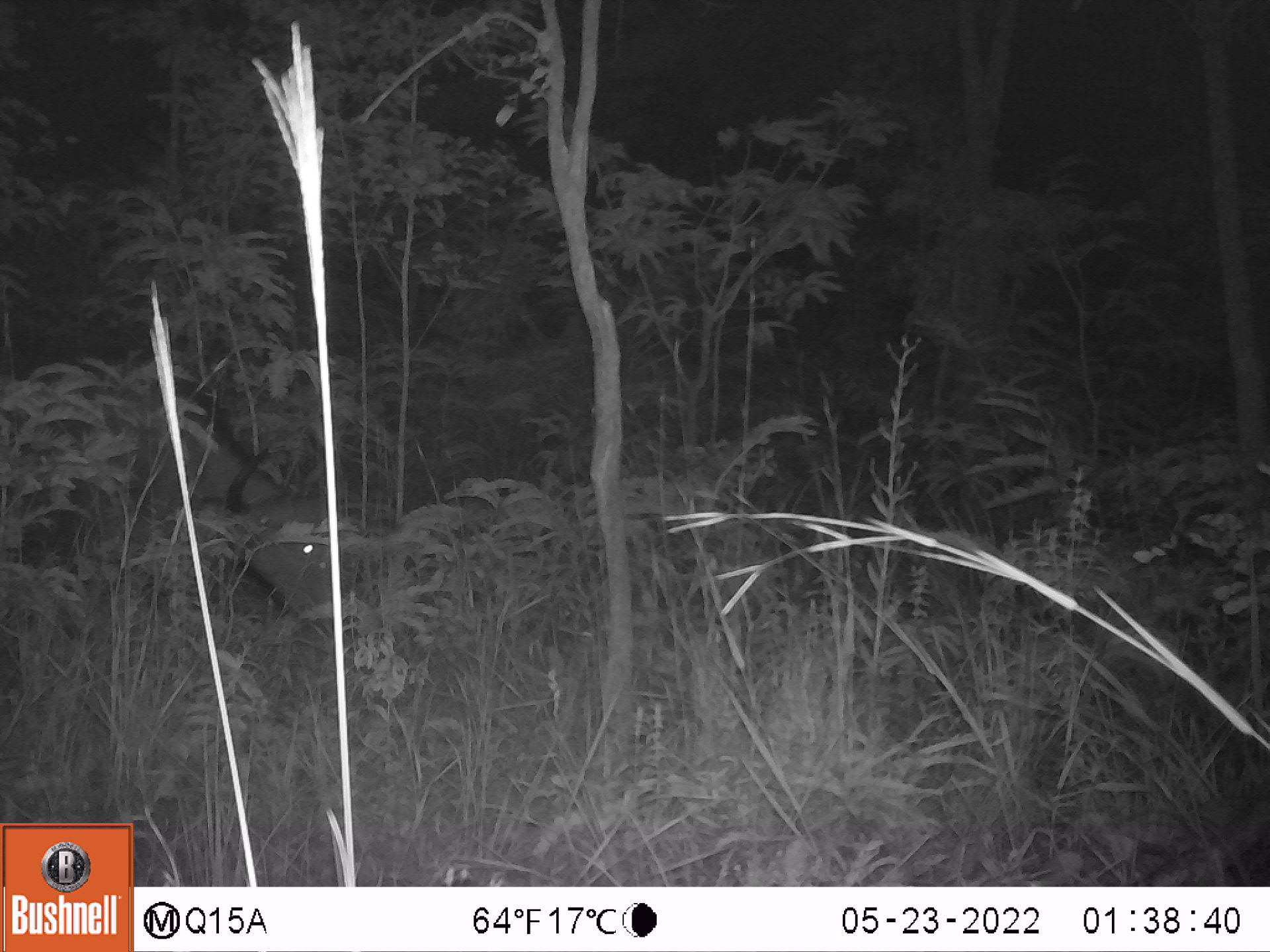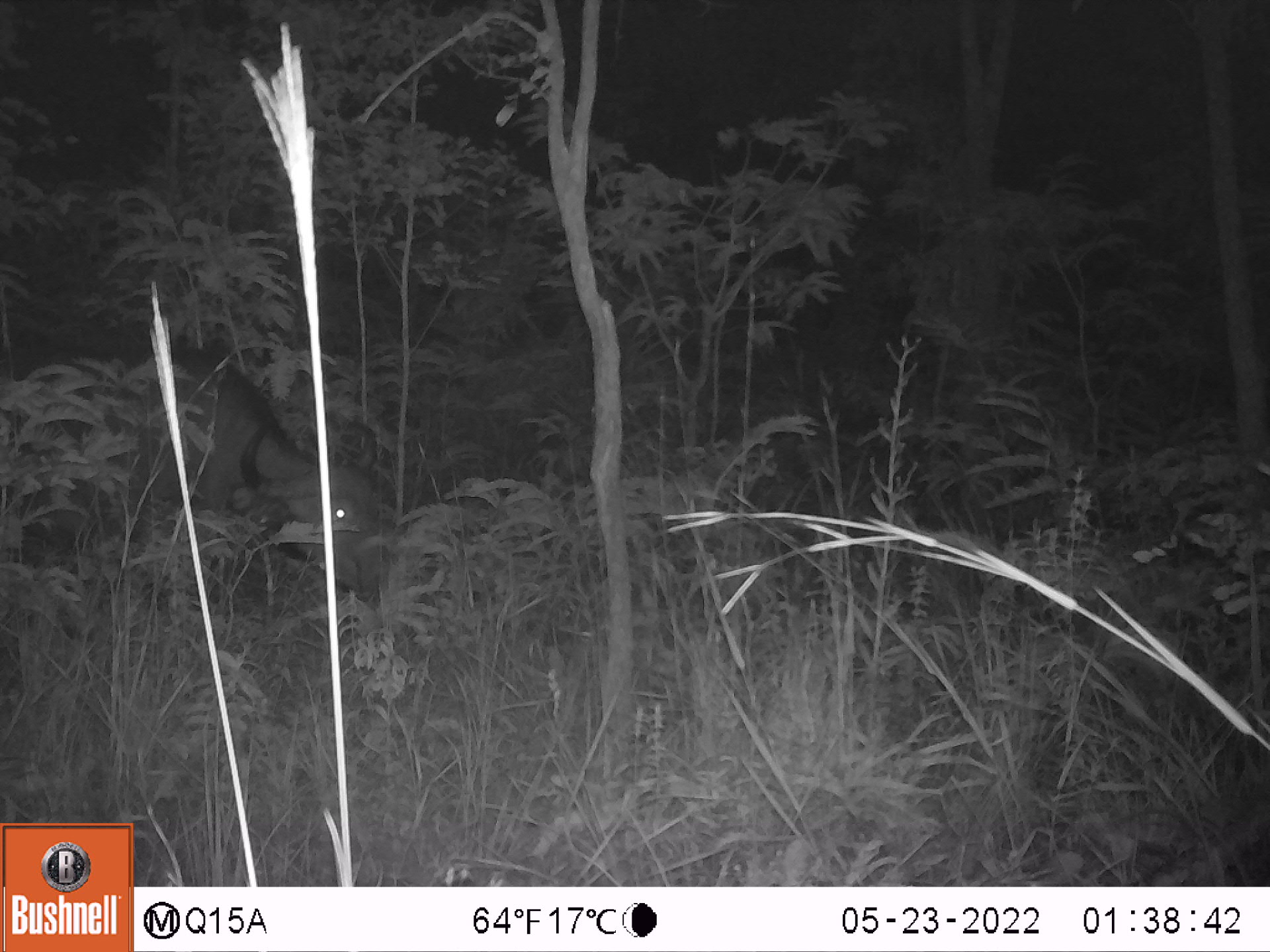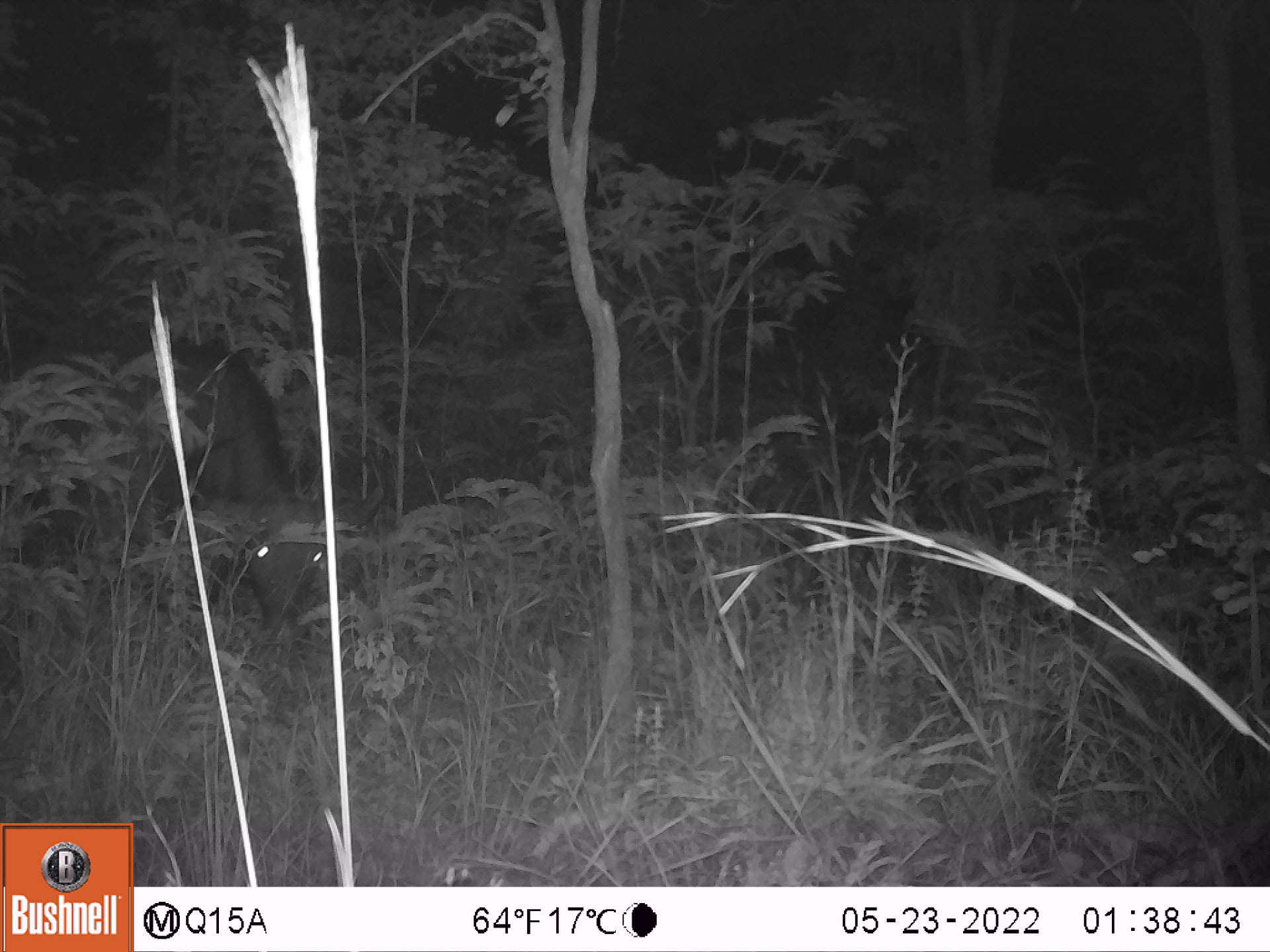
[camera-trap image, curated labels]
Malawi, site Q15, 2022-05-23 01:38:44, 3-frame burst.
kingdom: Animalia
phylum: Chordata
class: Mammalia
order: Artiodactyla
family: Bovidae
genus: Syncerus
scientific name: Syncerus caffer caffer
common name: cape buffalo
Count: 1.